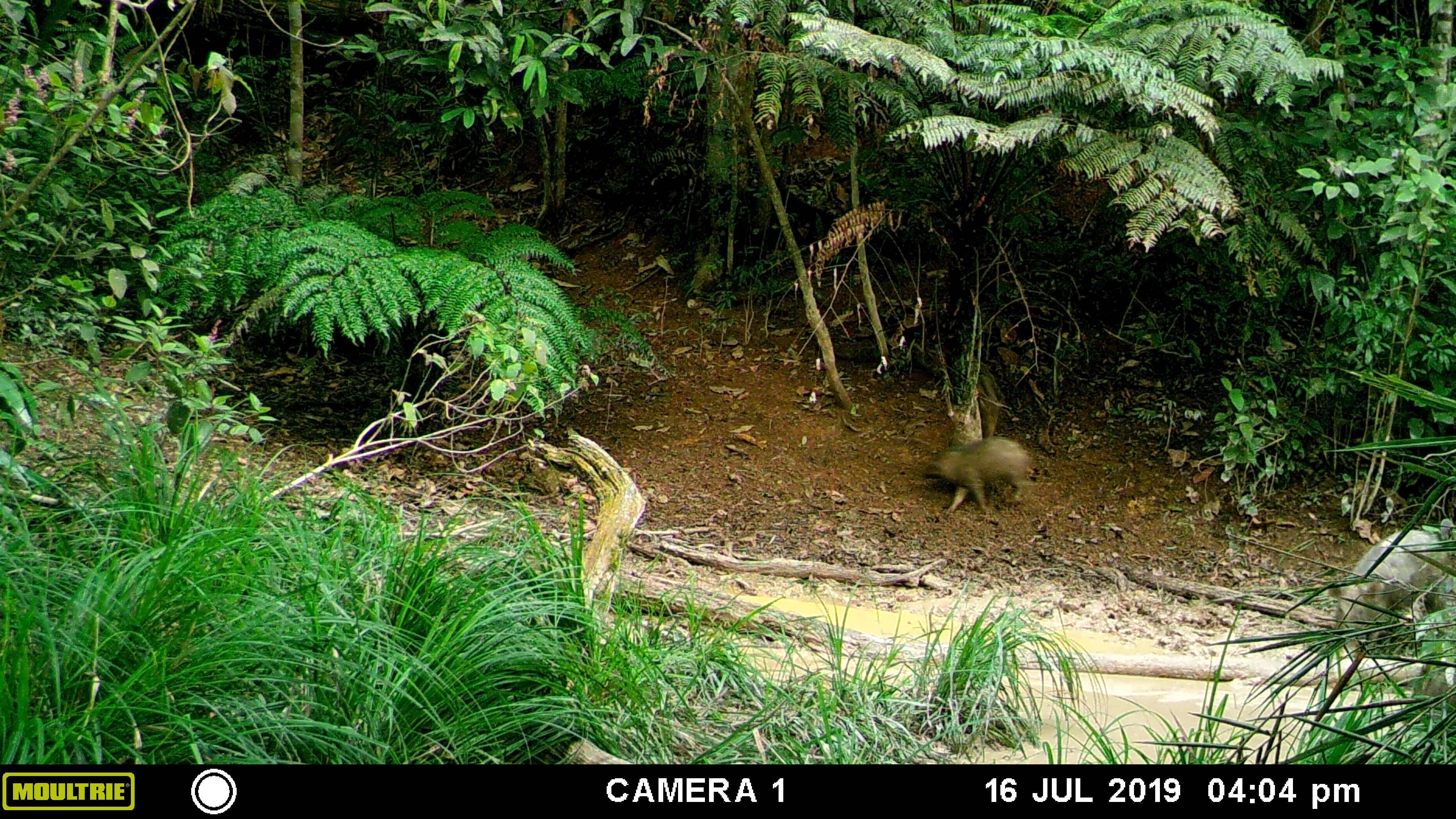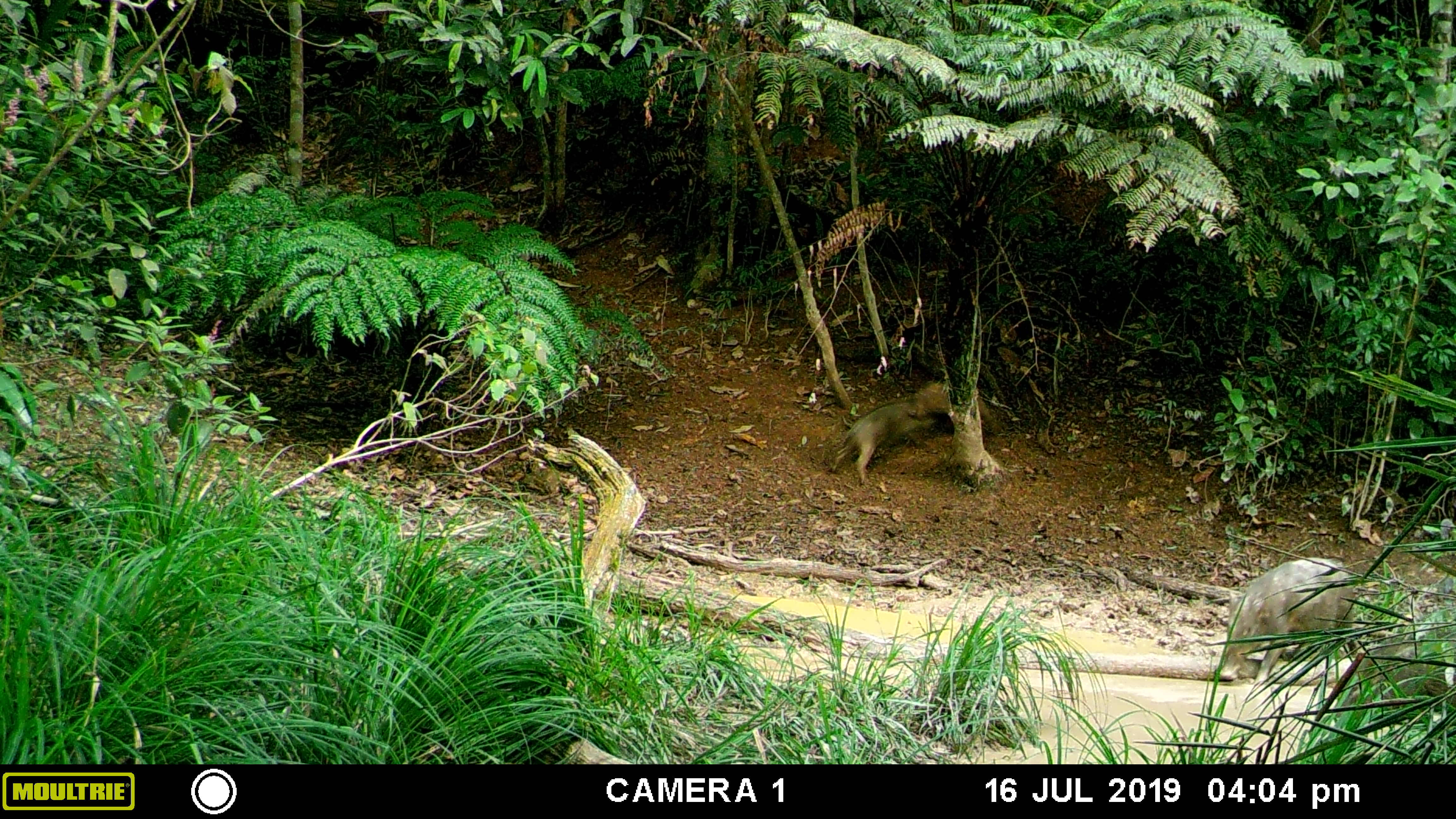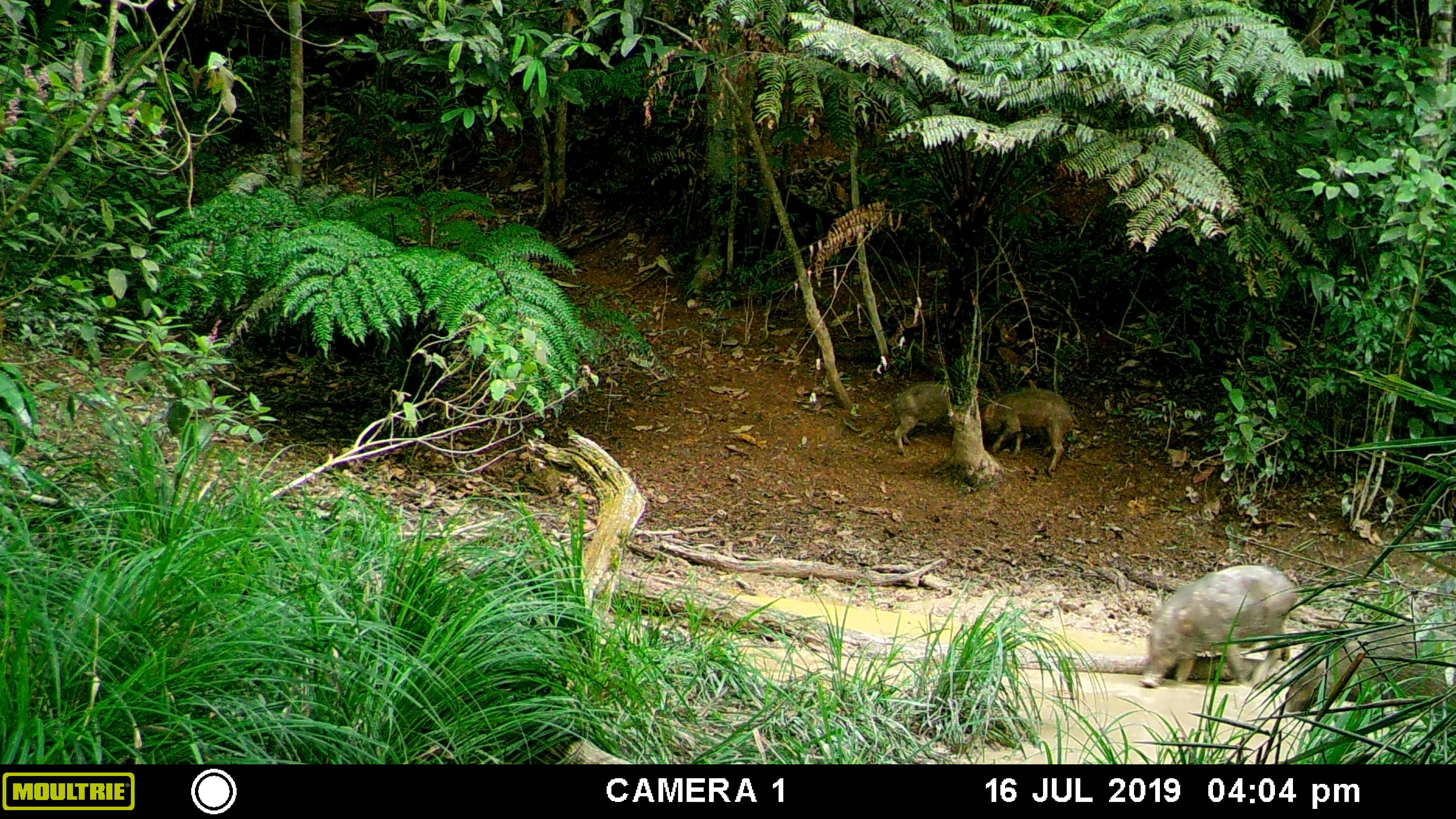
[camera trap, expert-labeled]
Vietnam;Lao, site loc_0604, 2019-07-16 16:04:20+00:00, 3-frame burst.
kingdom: Animalia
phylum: Chordata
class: Mammalia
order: Artiodactyla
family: Suidae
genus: Sus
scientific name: Sus scrofa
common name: eurasian wild pig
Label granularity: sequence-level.